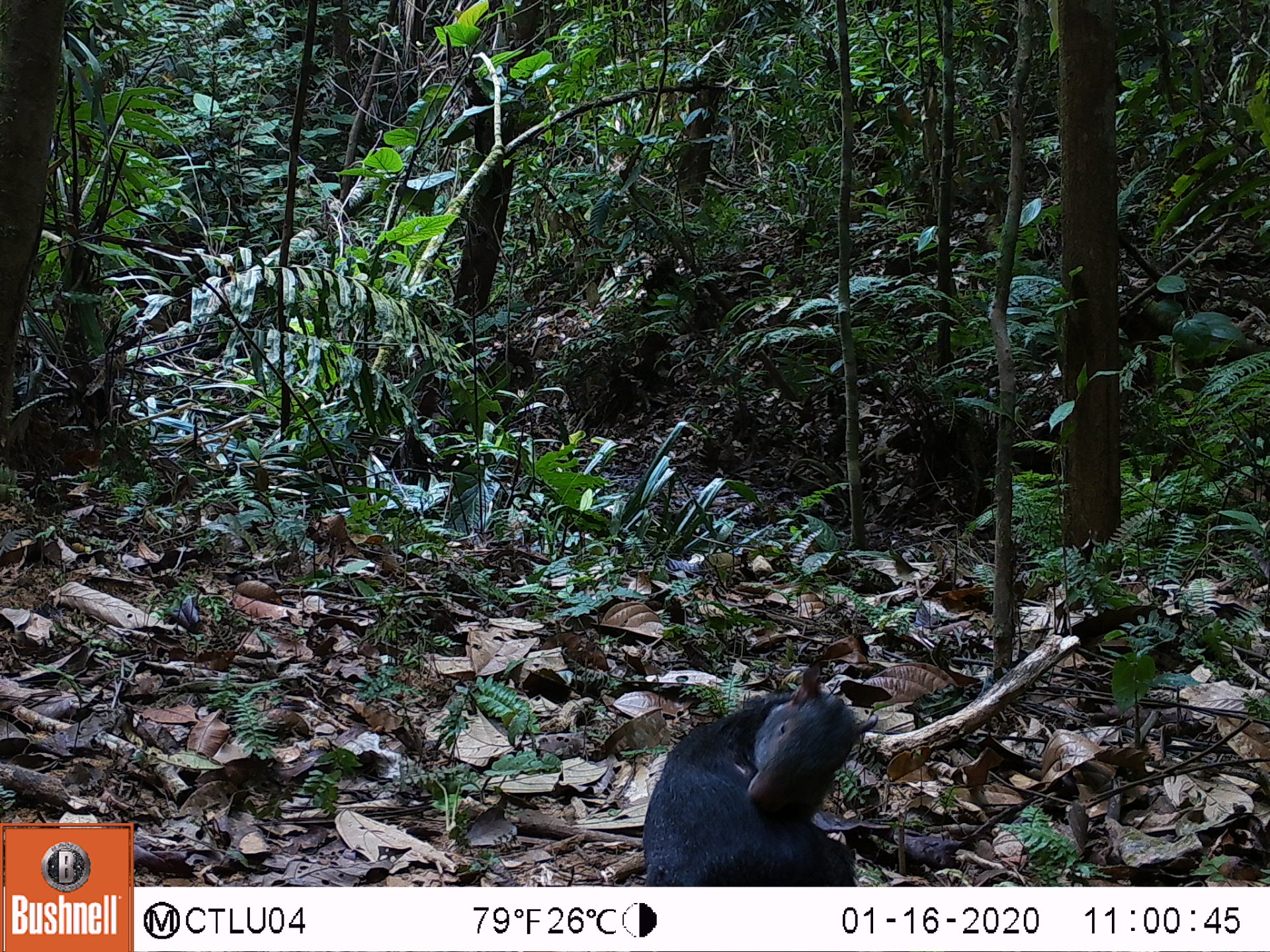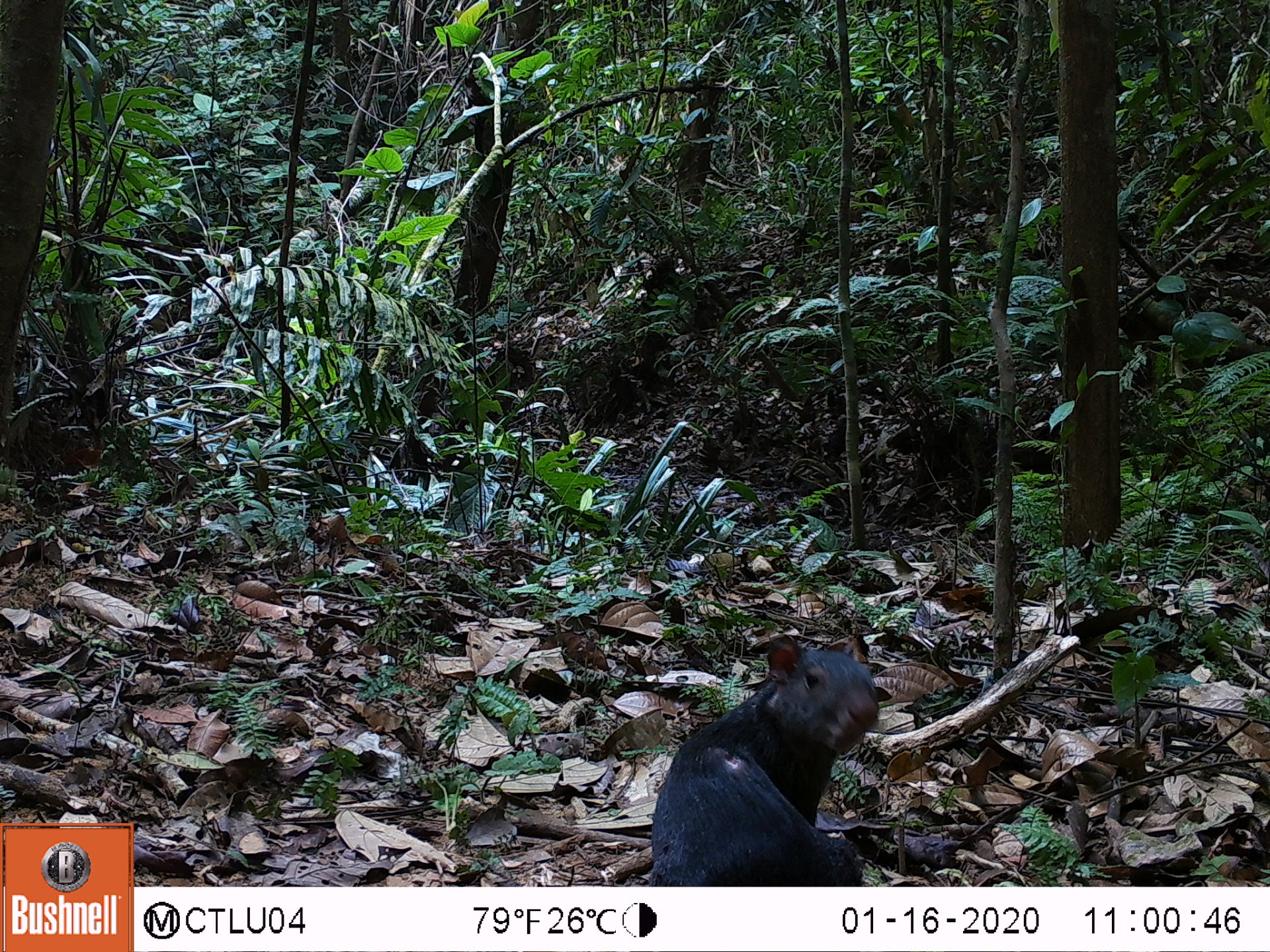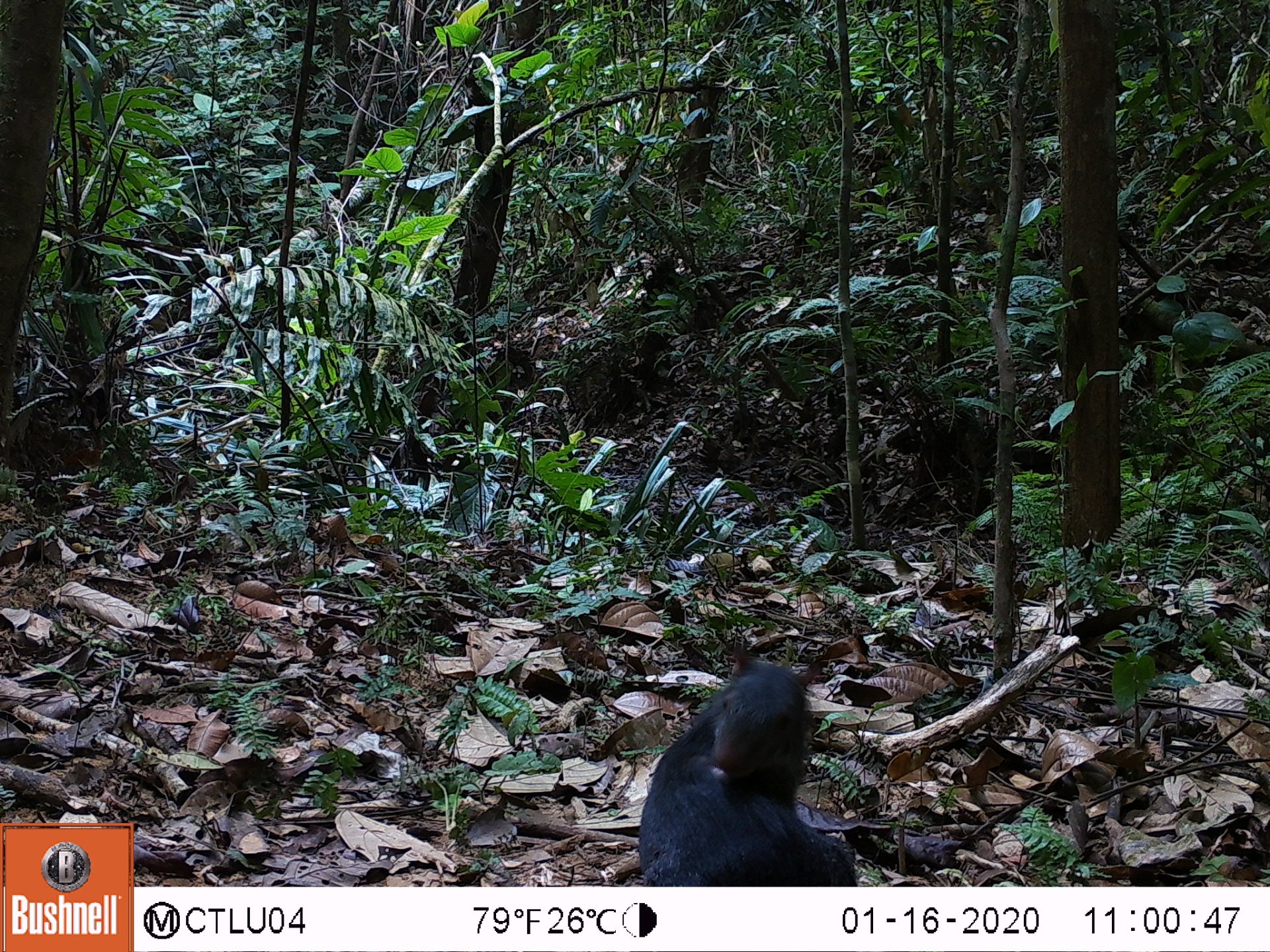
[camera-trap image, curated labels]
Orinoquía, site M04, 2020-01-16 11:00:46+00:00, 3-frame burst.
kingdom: Animalia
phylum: Chordata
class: Mammalia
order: Rodentia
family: Dasyproctidae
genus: Dasyprocta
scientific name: Dasyprocta fuliginosa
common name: black agouti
Black agouti (Dasyprocta fuliginosa).